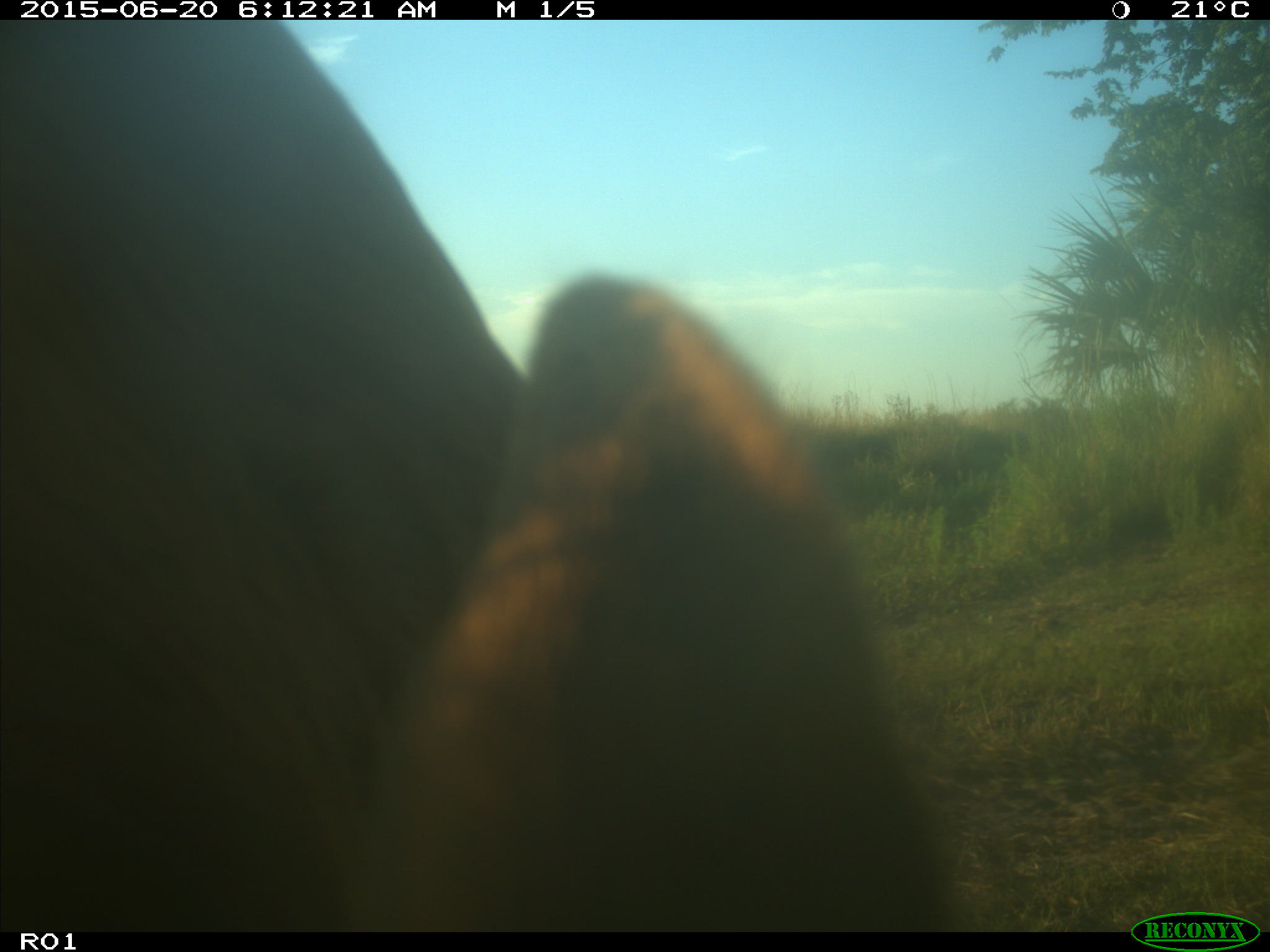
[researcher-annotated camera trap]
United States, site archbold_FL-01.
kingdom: Animalia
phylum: Chordata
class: Mammalia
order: Artiodactyla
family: Bovidae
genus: Bos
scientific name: Bos taurus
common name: domestic cow